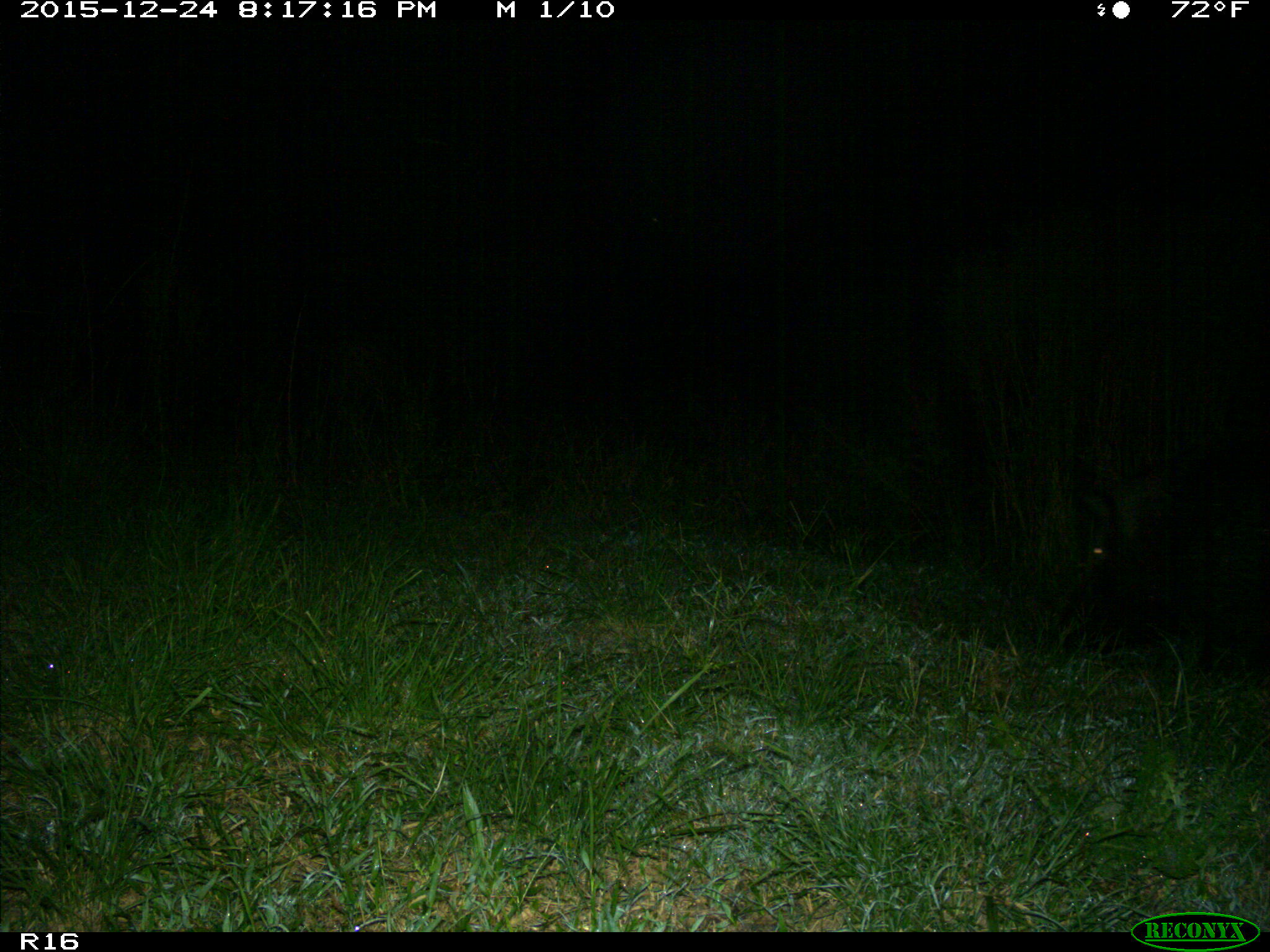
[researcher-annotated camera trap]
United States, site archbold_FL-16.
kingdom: Animalia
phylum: Chordata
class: Mammalia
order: Artiodactyla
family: Suidae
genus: Sus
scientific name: Sus scrofa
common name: wild boar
Sus scrofa (wild boar).